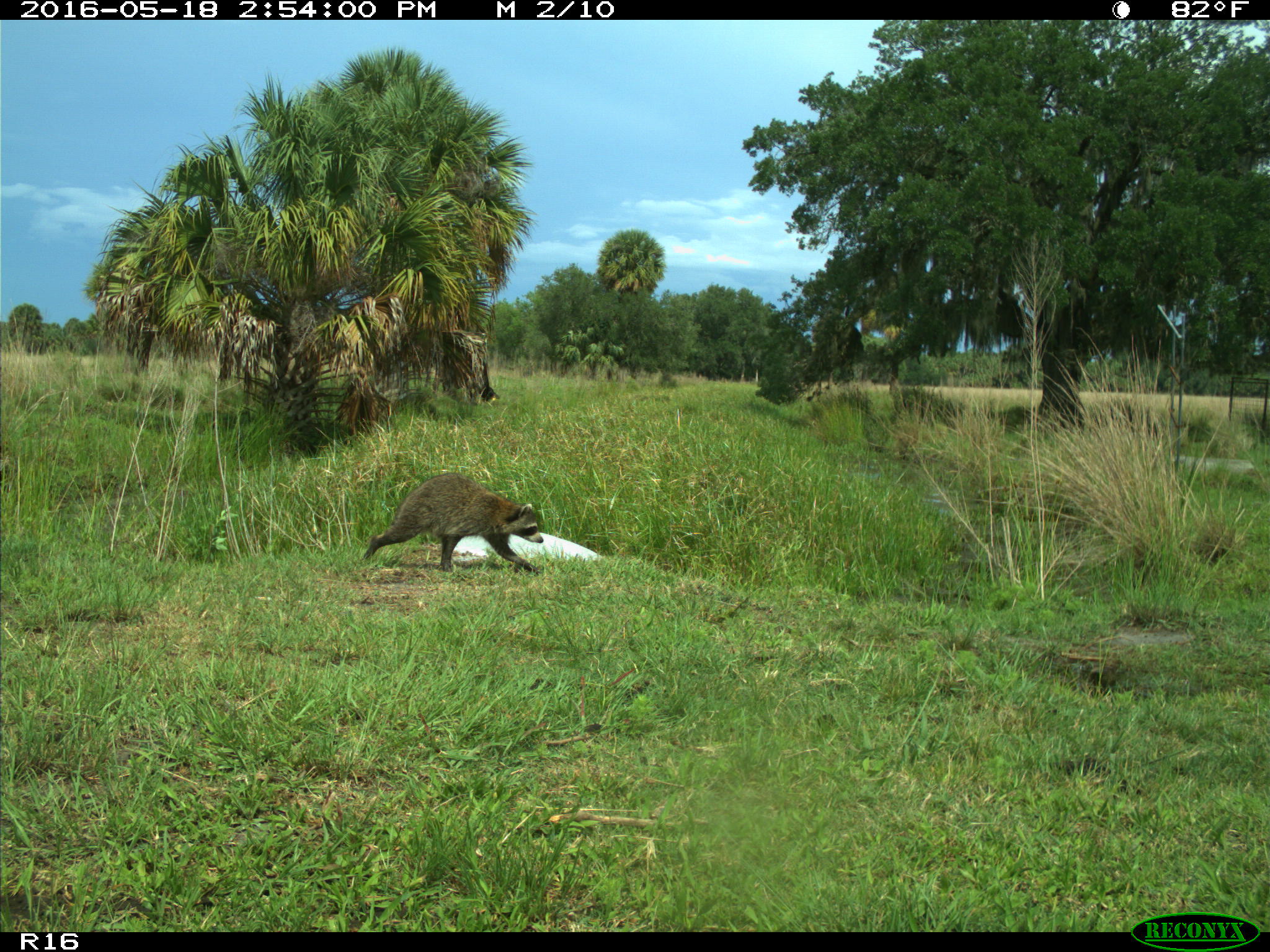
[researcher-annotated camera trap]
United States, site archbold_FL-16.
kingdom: Animalia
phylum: Chordata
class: Mammalia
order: Carnivora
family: Procyonidae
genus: Procyon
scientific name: Procyon lotor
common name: common raccoon